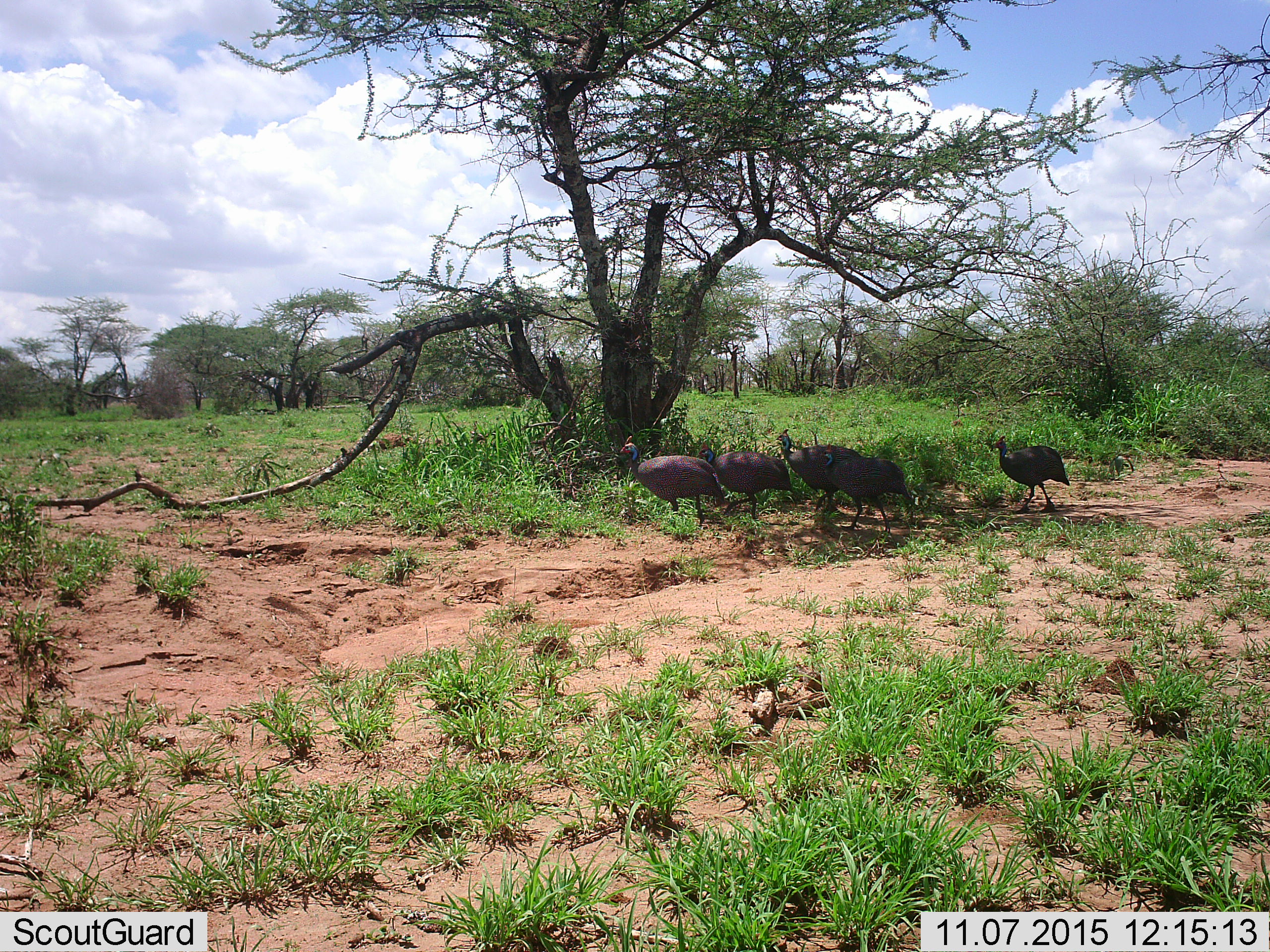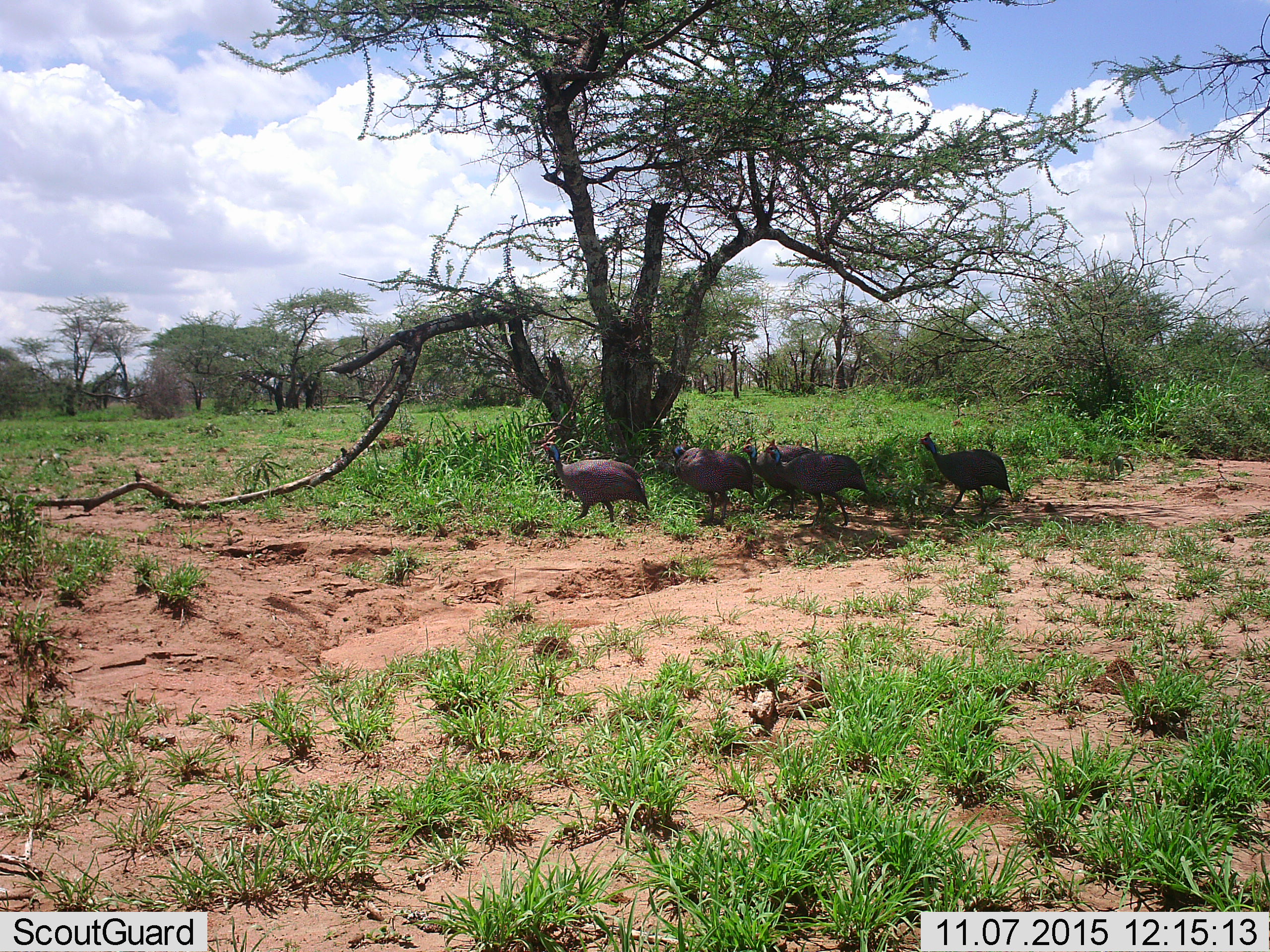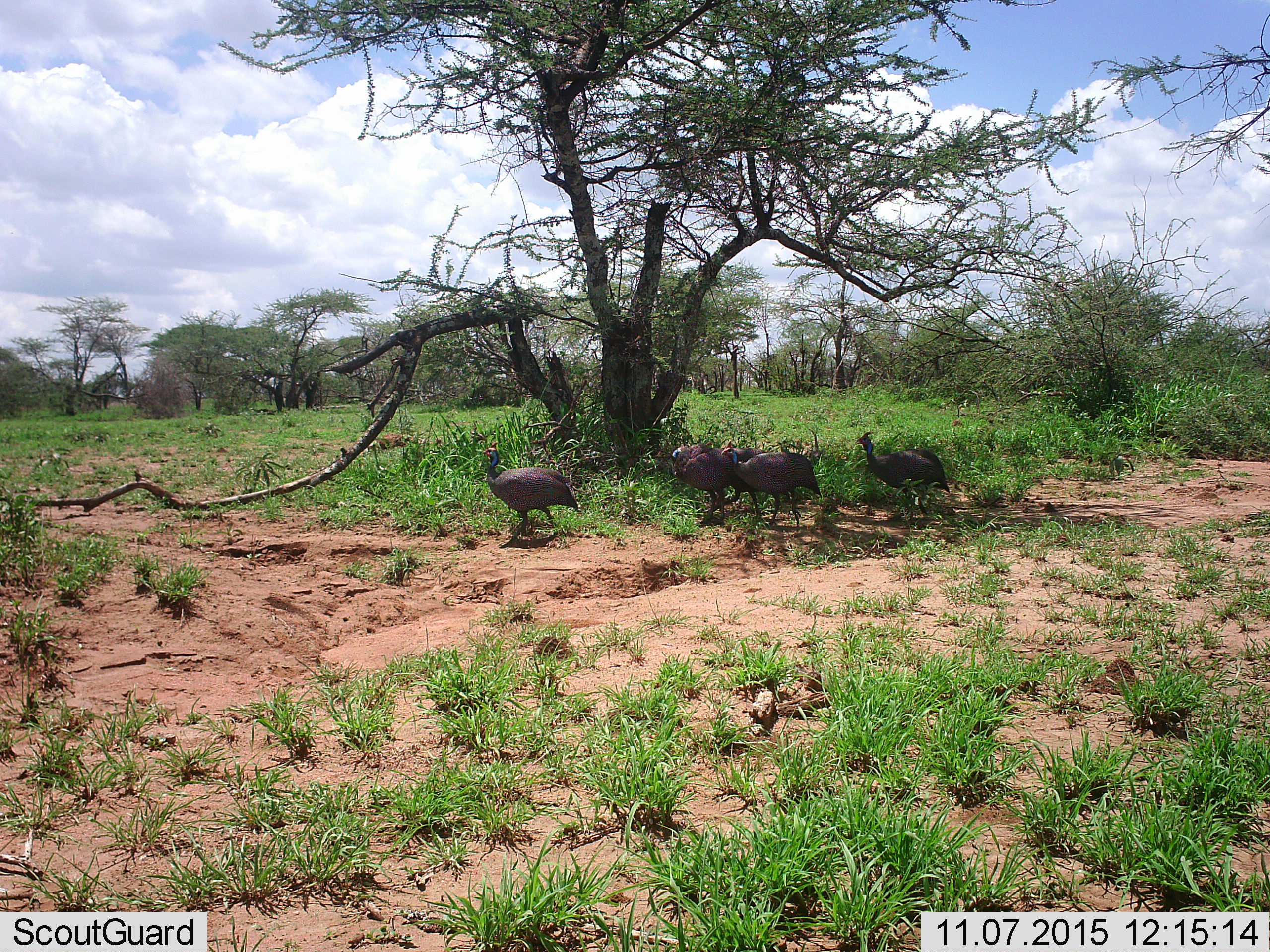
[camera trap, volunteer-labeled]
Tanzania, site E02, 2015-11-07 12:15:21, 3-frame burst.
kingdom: Animalia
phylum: Chordata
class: Aves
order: Galliformes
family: Numididae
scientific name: Numididae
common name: guinea fowl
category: guineafowl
Guineafowl (guinea fowl) (Numididae), count 5. Behavior (volunteer vote fractions): standing 0%, resting 0%, moving 100%, interacting 0%. Young present (vote fraction): 0%. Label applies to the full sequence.